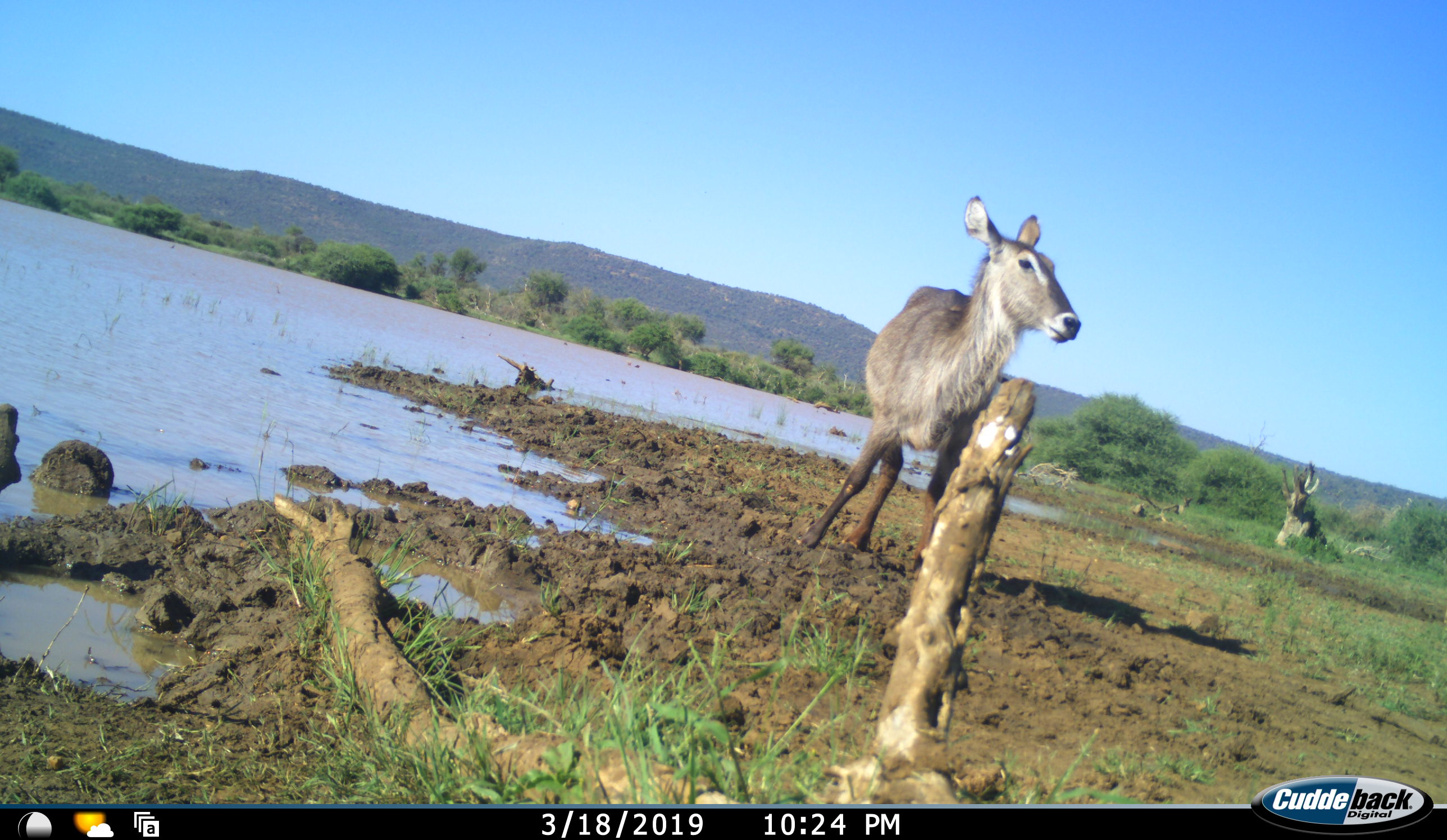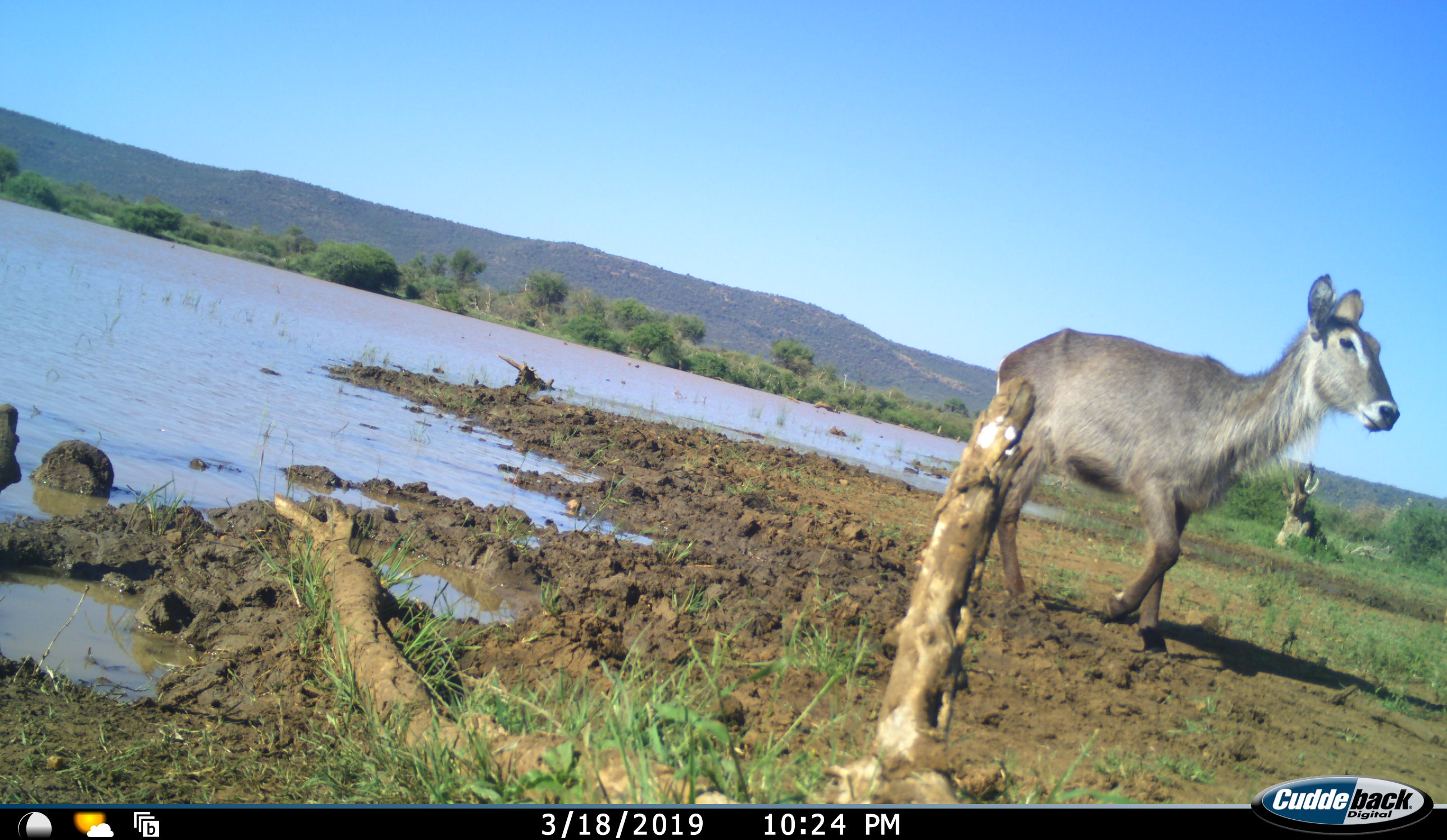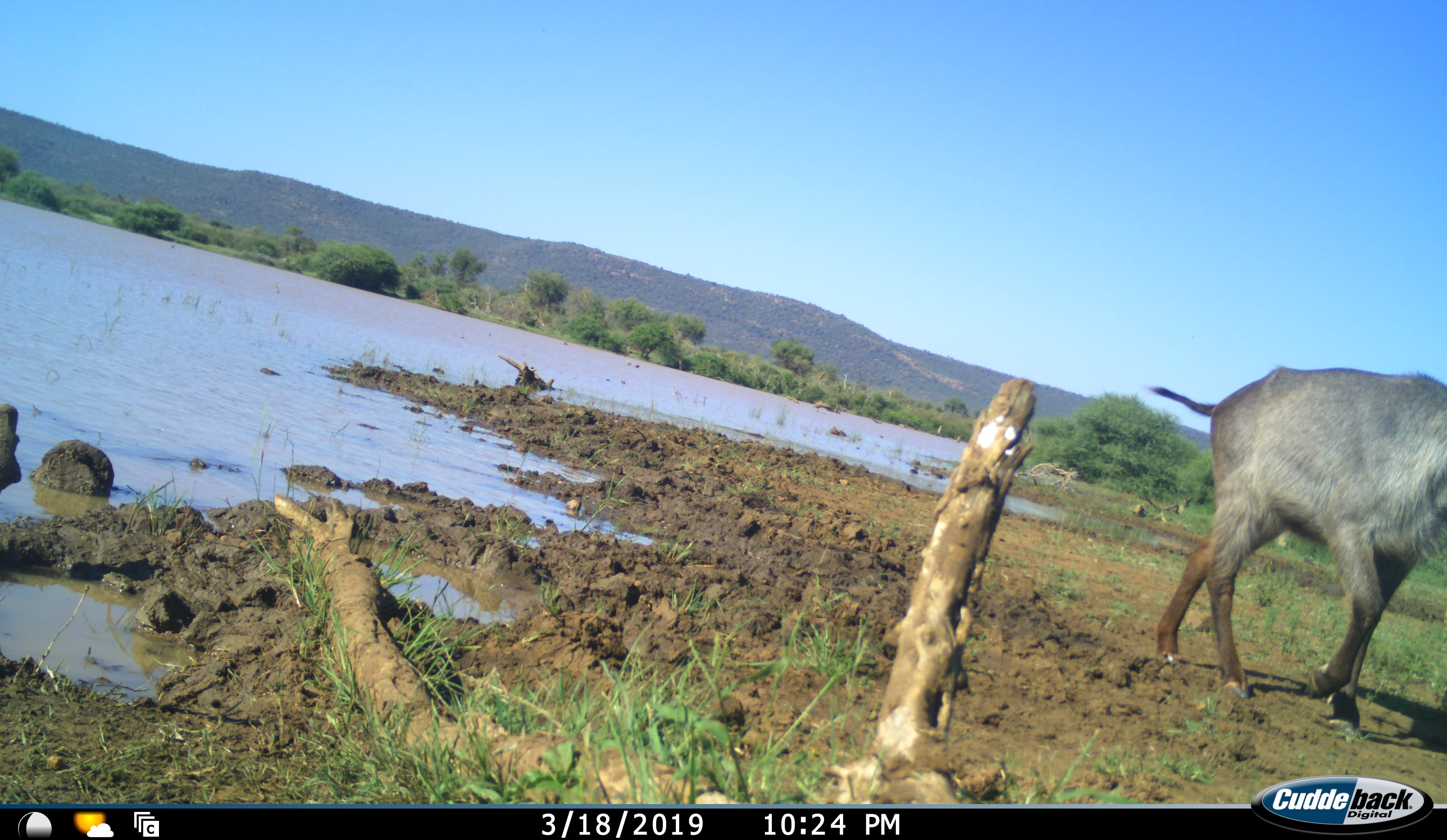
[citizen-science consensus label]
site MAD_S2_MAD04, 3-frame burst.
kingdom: Animalia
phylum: Chordata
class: Mammalia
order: Artiodactyla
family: Bovidae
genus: Kobus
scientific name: Kobus ellipsiprymnus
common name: waterbuck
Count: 1.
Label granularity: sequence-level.